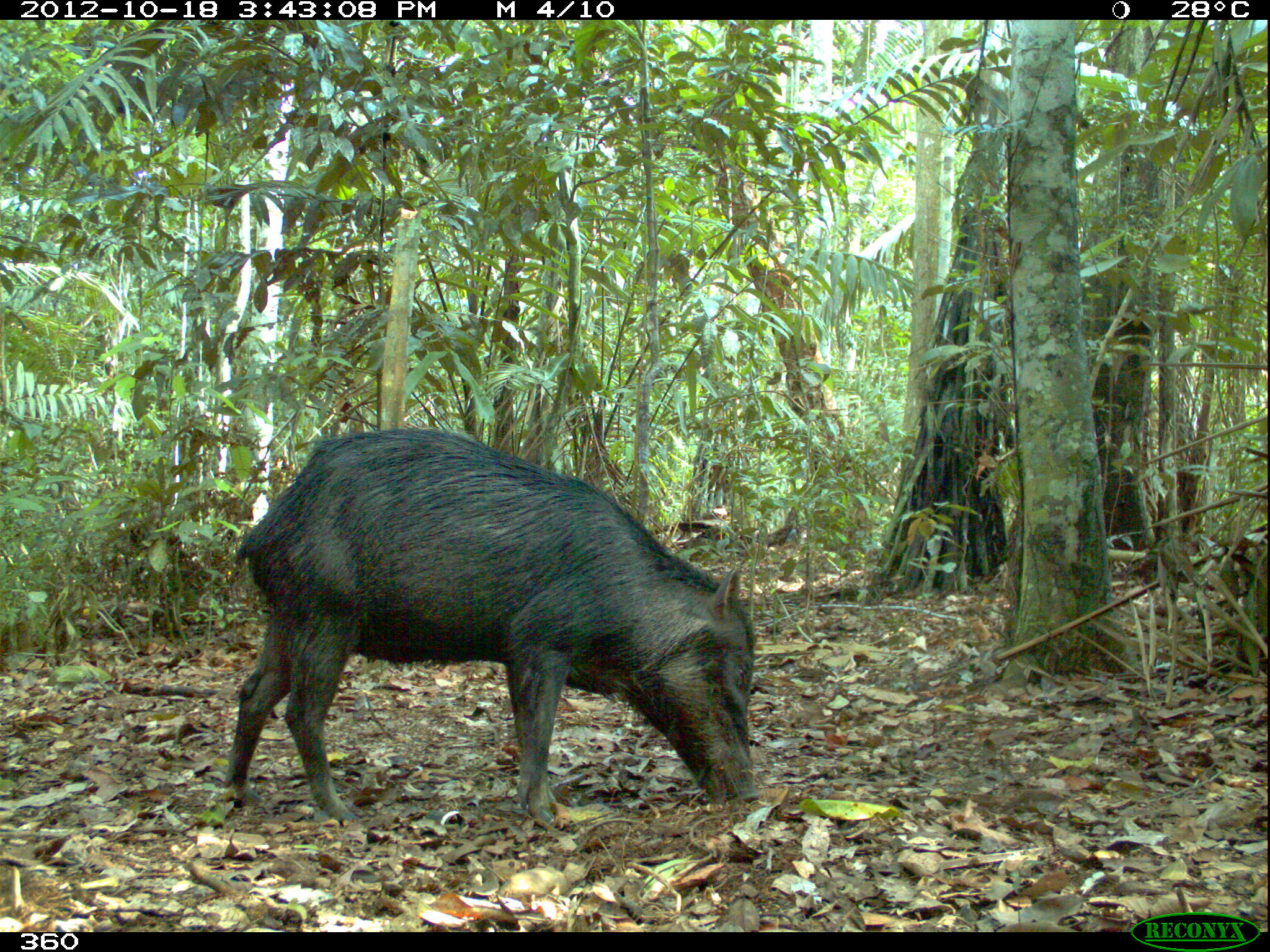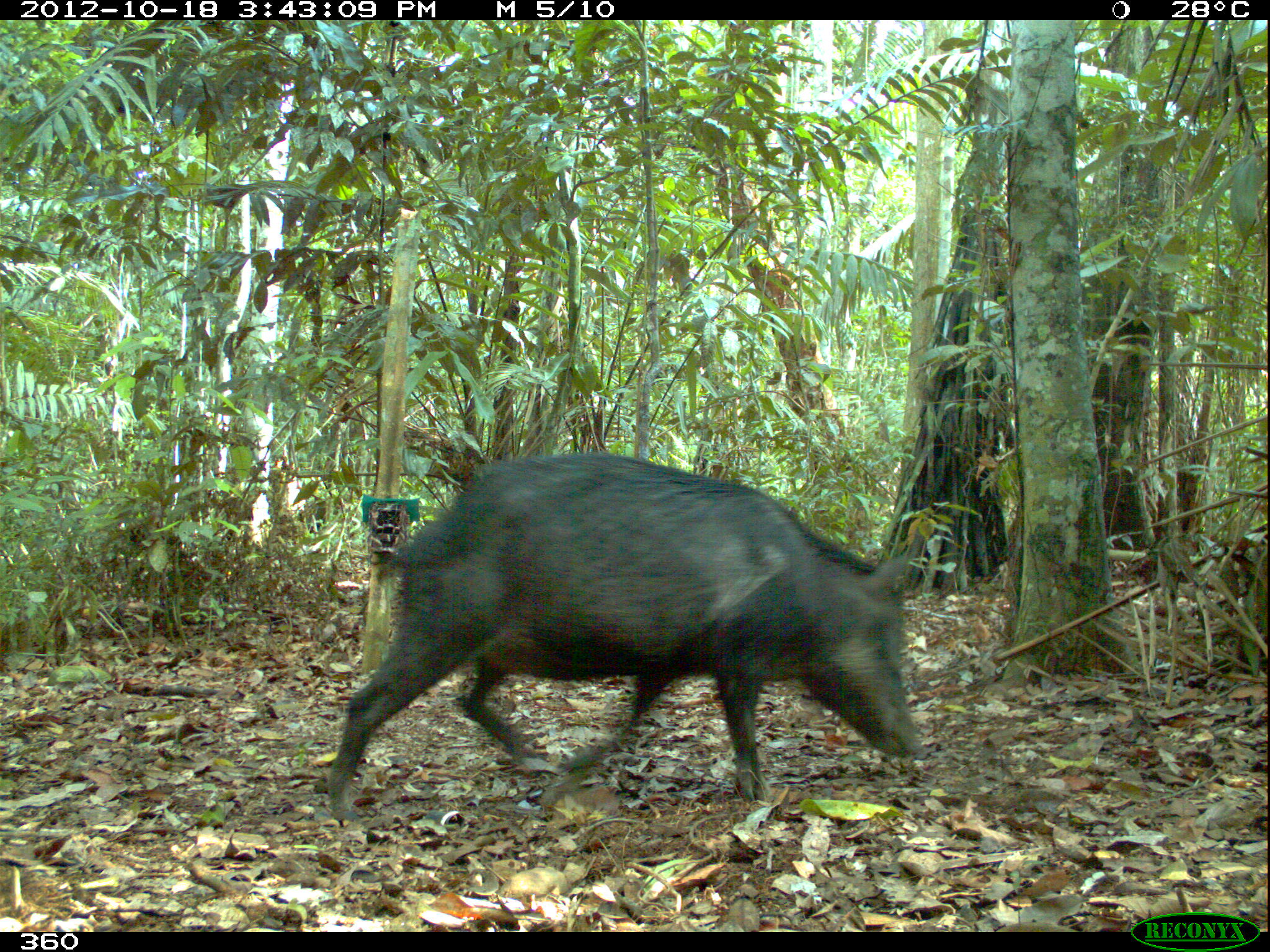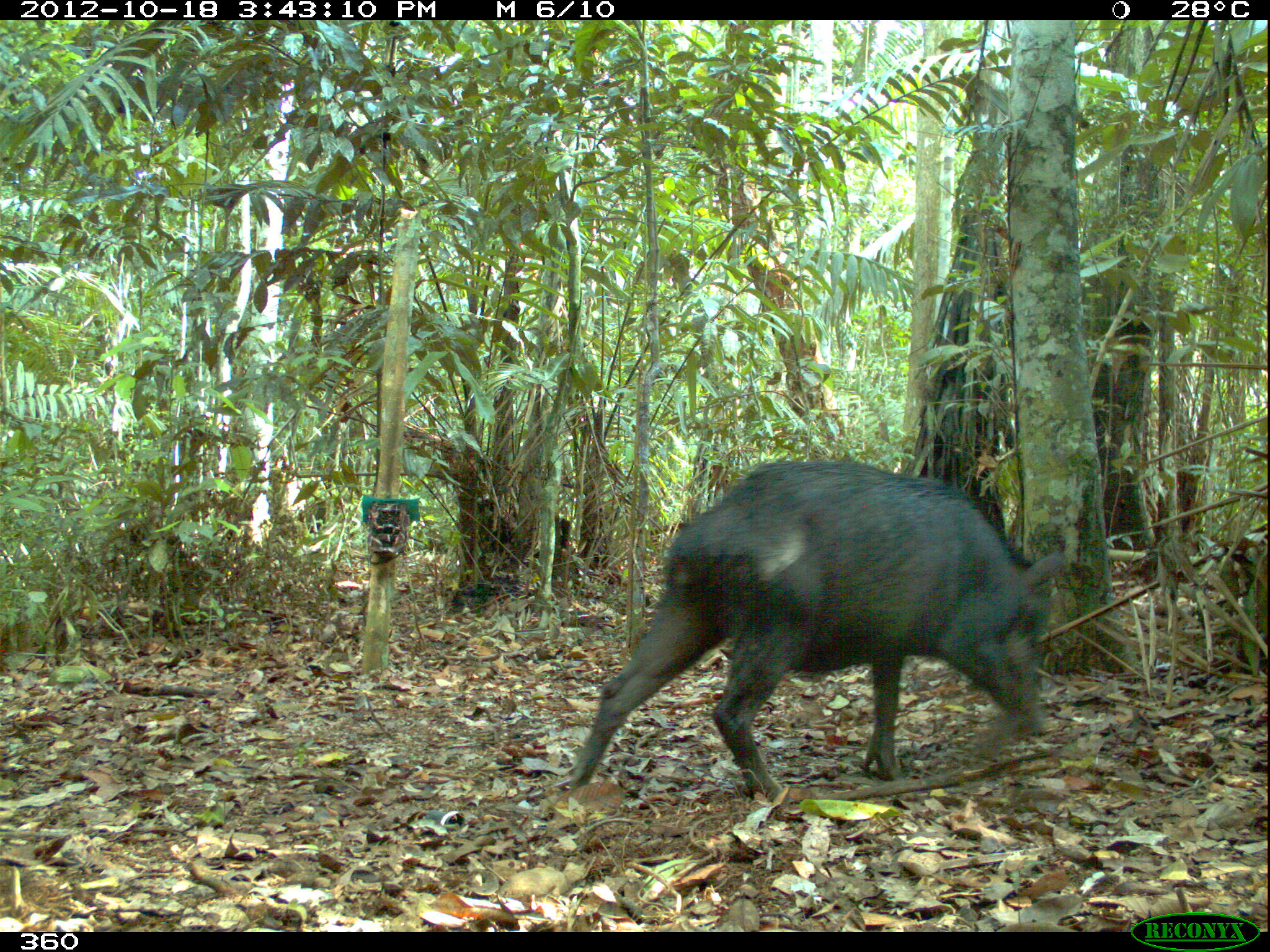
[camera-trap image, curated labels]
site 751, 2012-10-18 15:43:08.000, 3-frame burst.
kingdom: Animalia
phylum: Chordata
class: Mammalia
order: Artiodactyla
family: Tayassuidae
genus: Tayassu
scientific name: Tayassu pecari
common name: white-lipped peccary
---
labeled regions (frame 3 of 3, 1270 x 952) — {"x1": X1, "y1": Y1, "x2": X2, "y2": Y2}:
tayassu pecari: {"x1": 554, "y1": 456, "x2": 1064, "y2": 803}